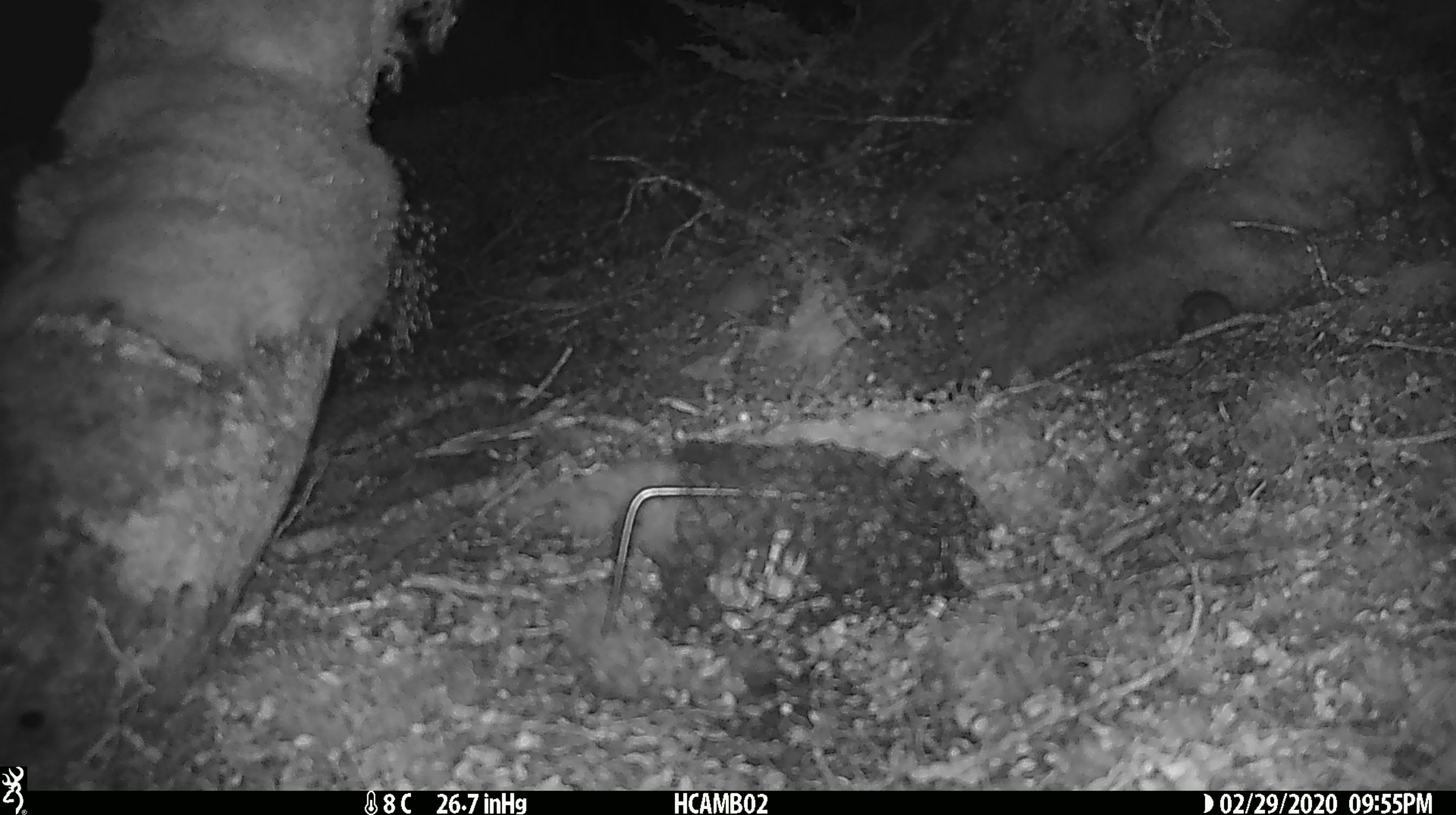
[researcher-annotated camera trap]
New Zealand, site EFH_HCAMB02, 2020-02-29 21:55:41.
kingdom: Animalia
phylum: Chordata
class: Mammalia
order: Rodentia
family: Muridae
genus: Mus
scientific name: Mus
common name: mouse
Mouse (Mus).